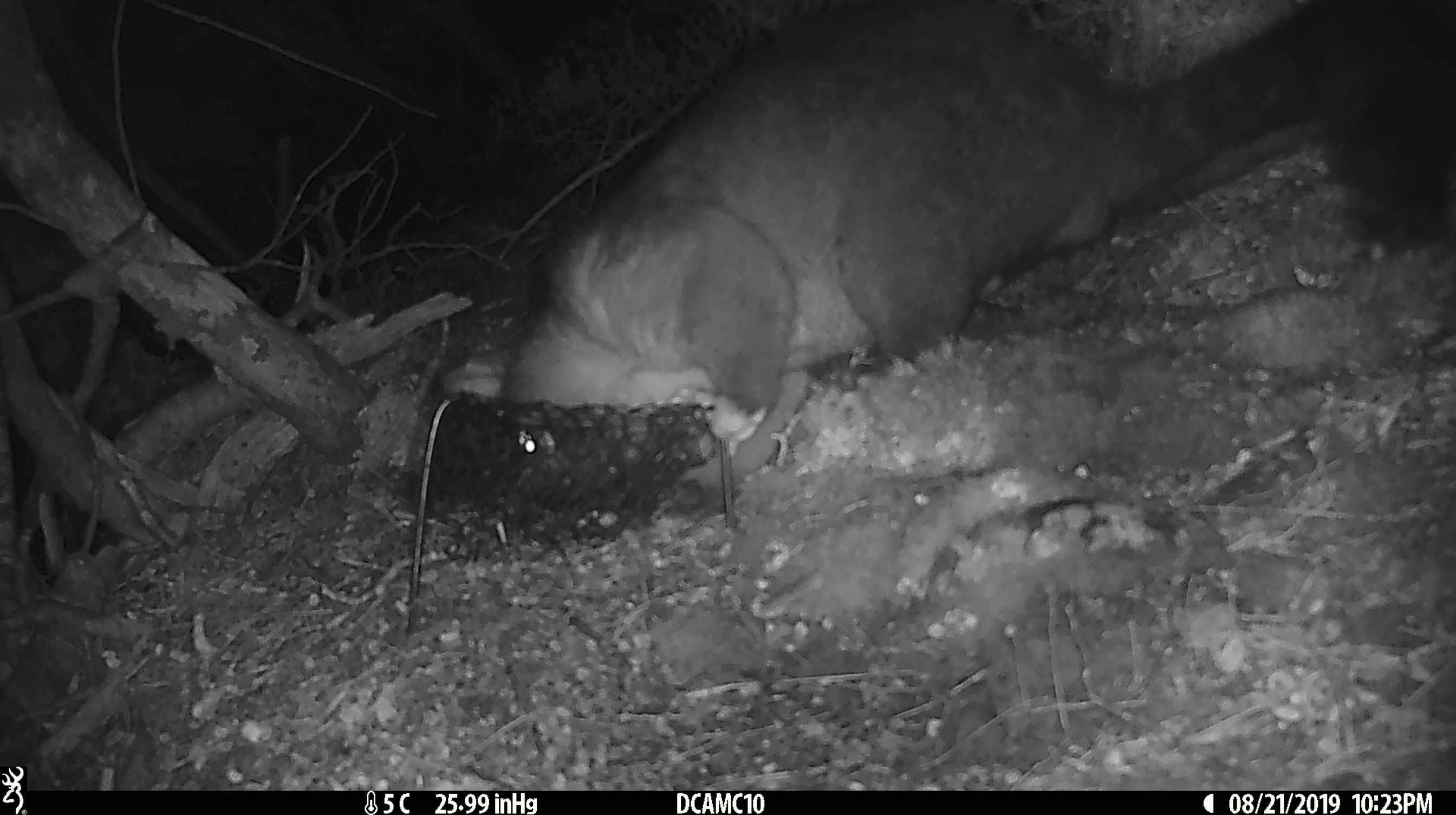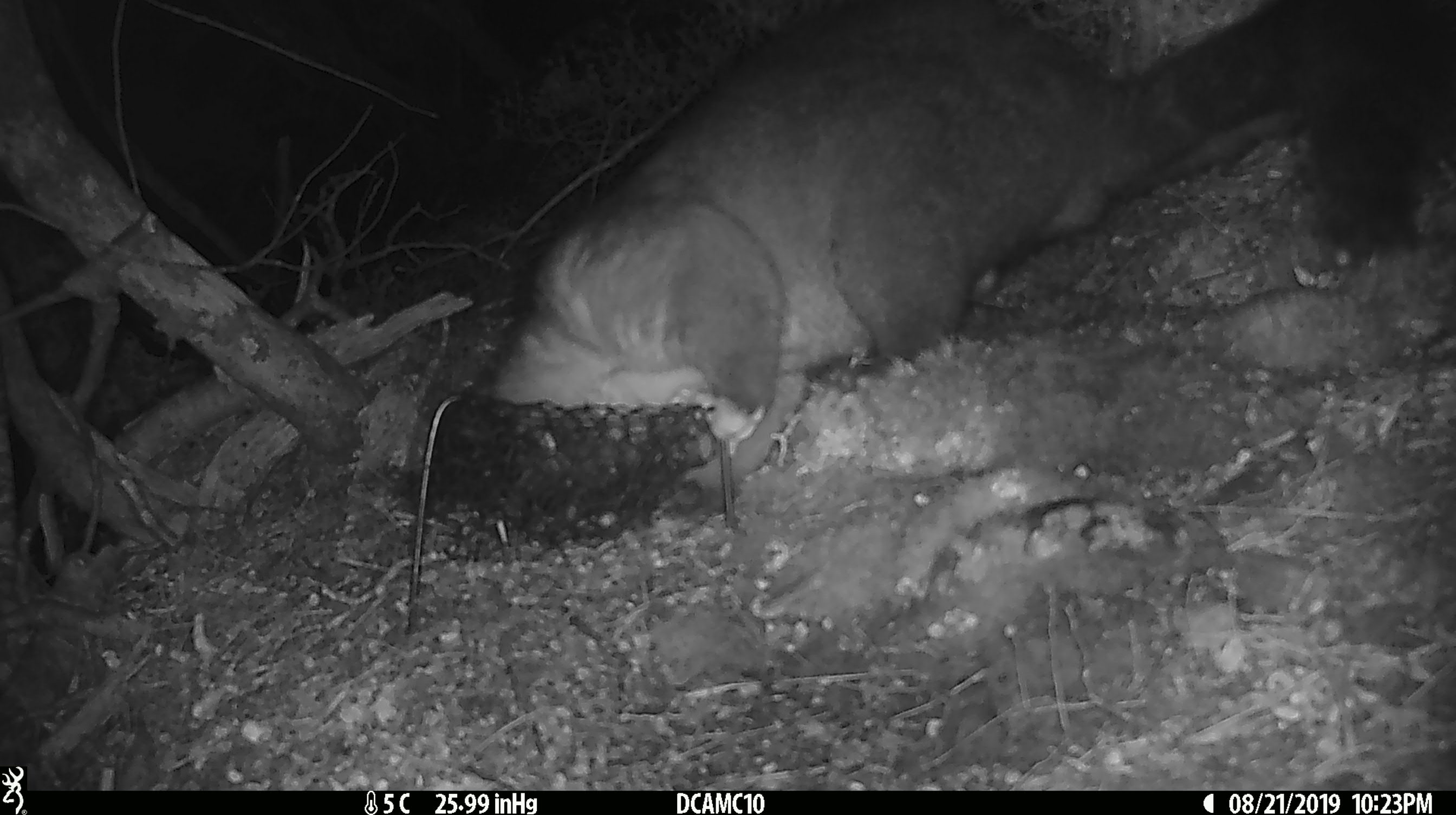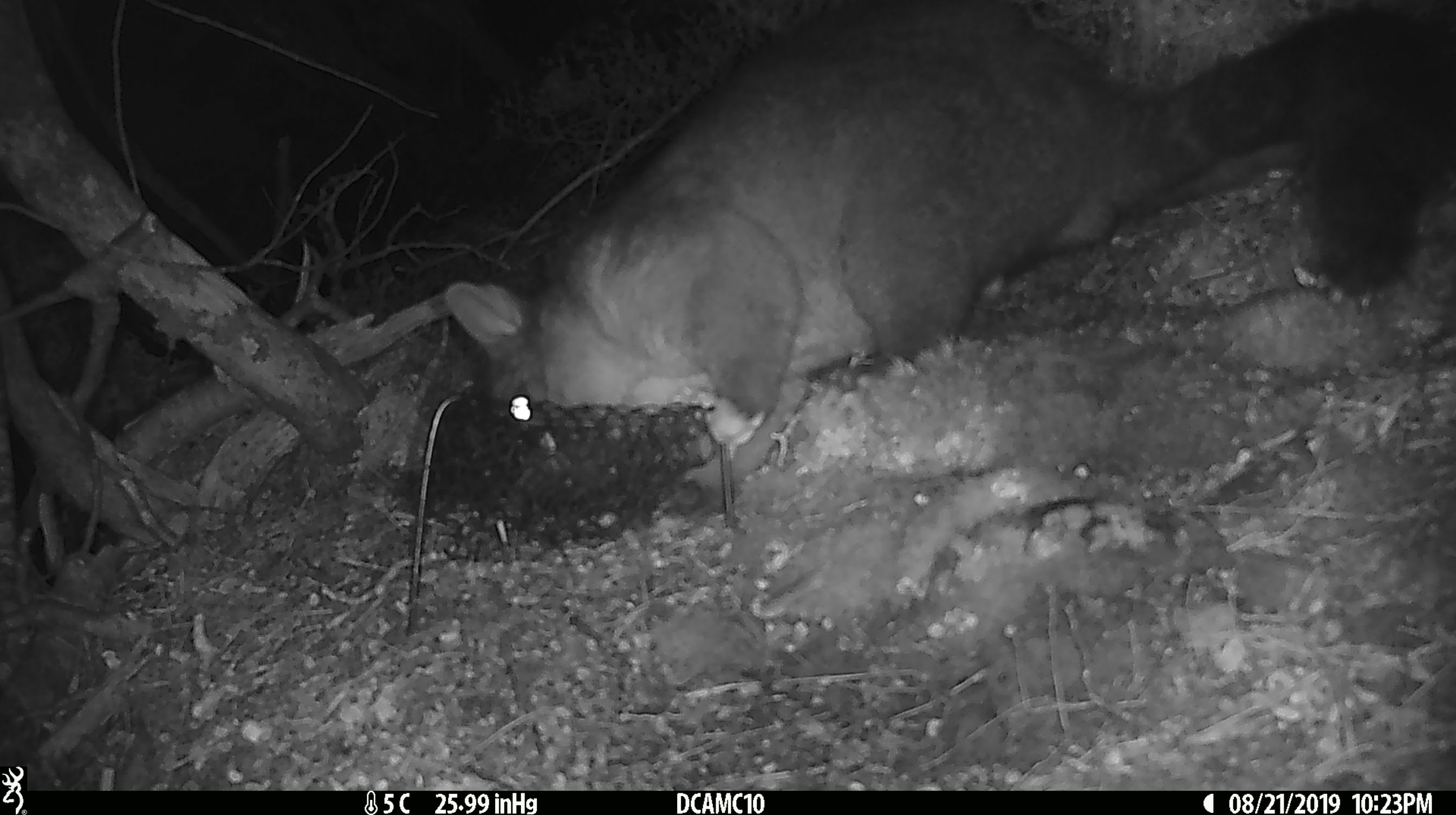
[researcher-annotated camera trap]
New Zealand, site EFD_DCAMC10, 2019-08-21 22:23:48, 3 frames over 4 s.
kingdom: Animalia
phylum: Chordata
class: Mammalia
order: Diprotodontia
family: Phalangeridae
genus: Trichosurus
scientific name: Trichosurus vulpecula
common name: common brushtail possum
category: possum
Possum (common brushtail possum) (Trichosurus vulpecula).